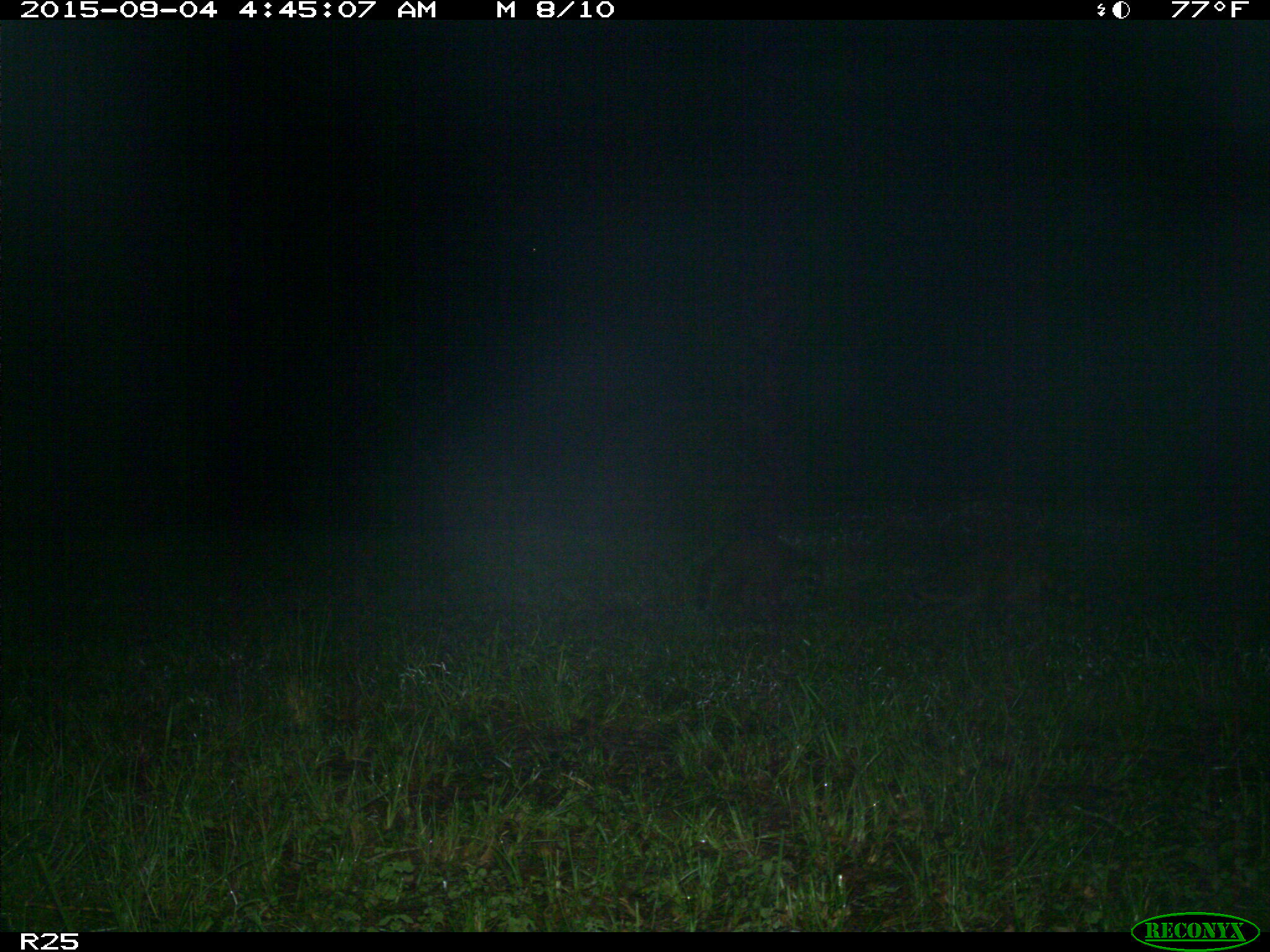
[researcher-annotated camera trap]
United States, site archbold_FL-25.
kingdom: Animalia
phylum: Chordata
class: Mammalia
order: Carnivora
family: Procyonidae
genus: Procyon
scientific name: Procyon lotor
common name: common raccoon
Procyon lotor (common raccoon).